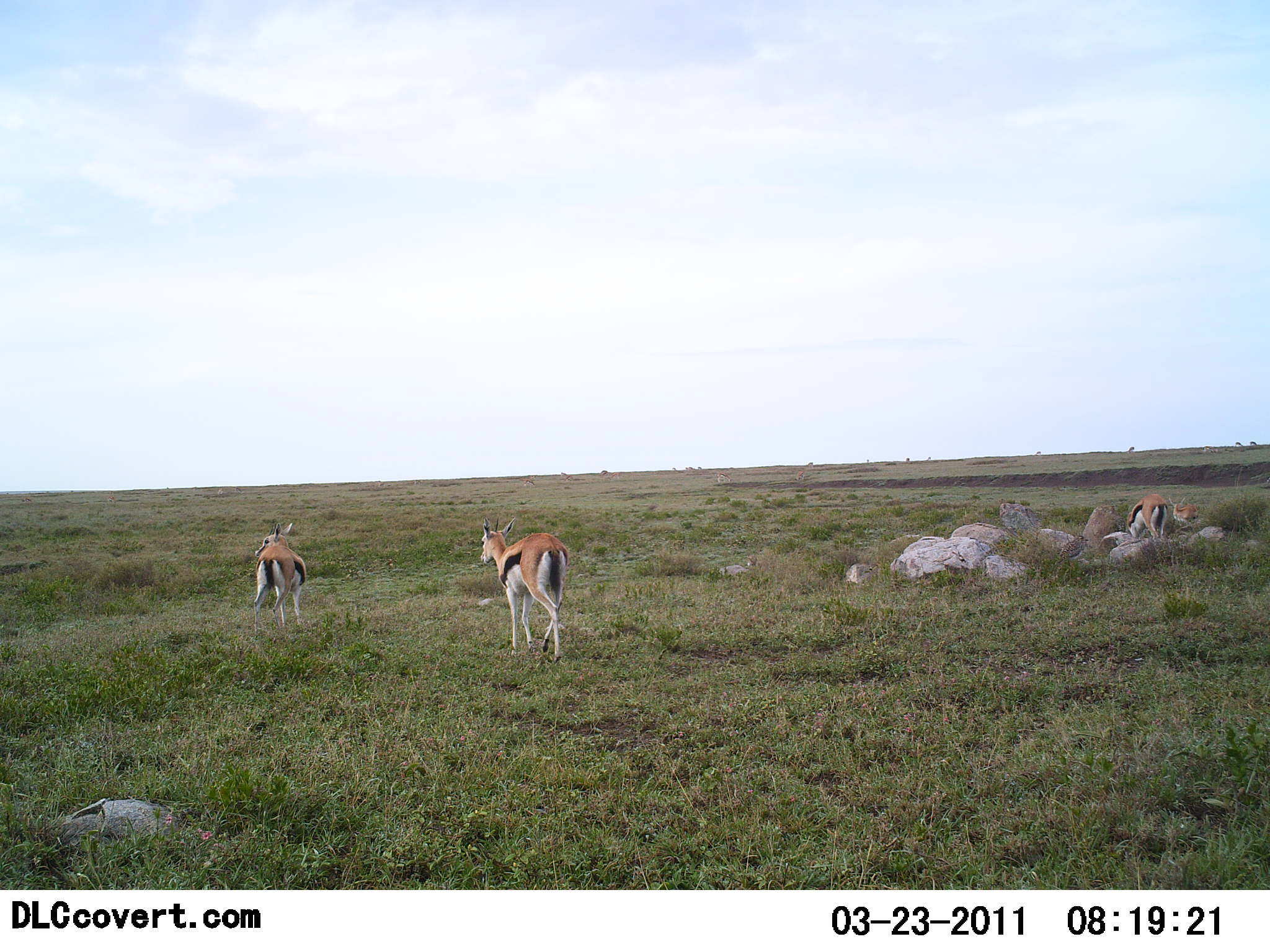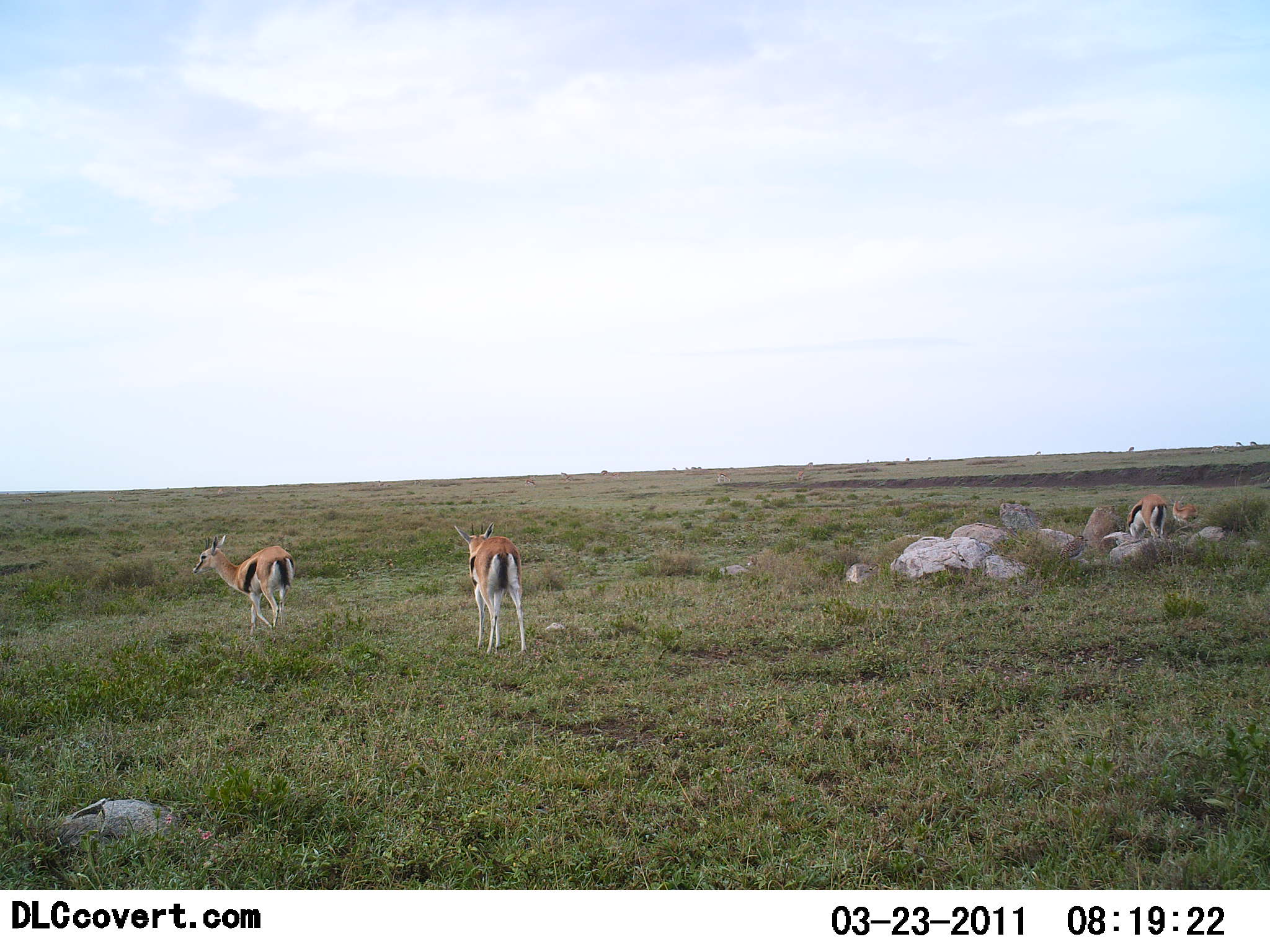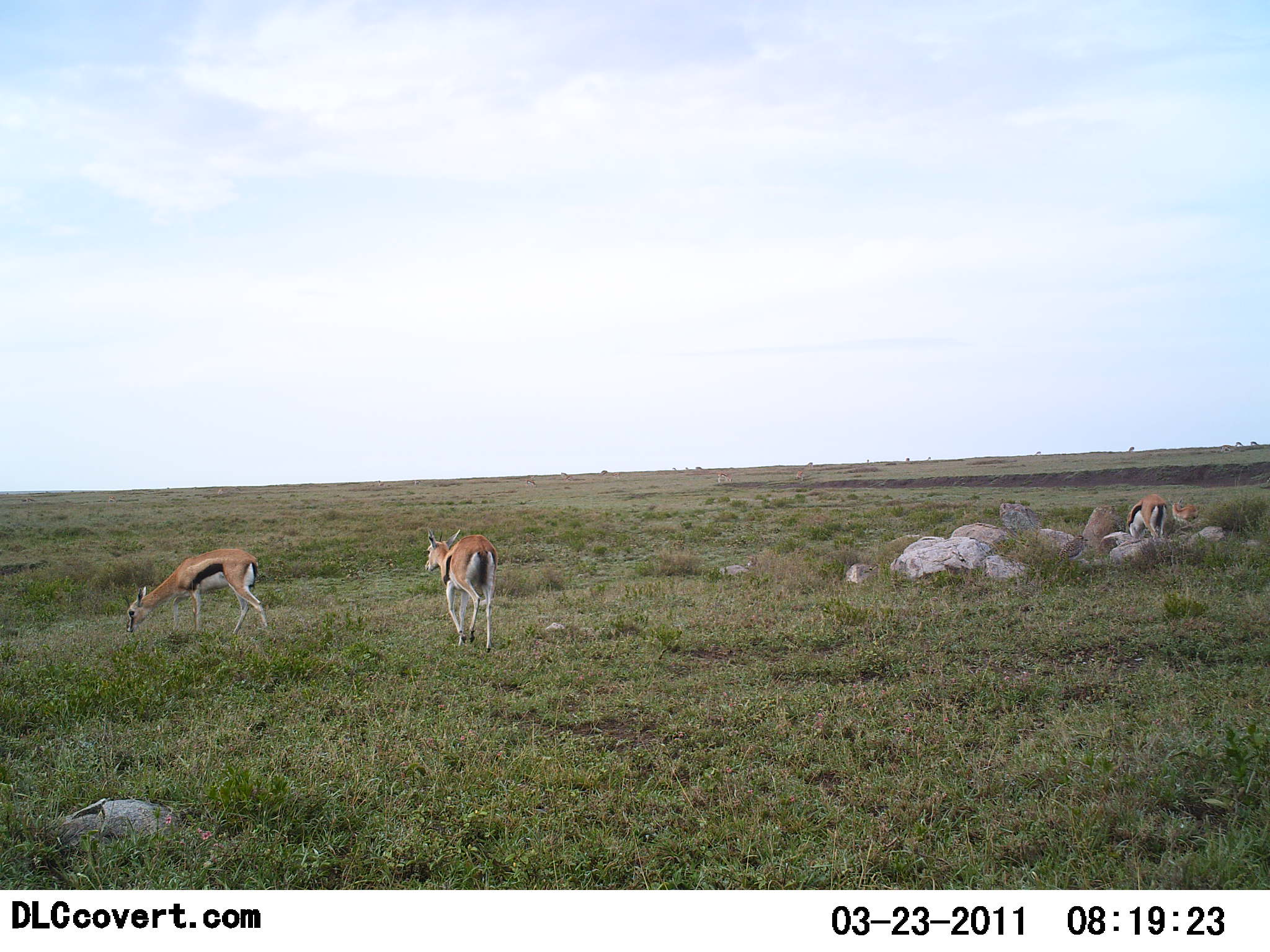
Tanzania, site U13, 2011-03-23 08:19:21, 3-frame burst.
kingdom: Animalia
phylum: Chordata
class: Mammalia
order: Artiodactyla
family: Bovidae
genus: Eudorcas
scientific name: Eudorcas thomsonii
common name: thomson's gazelle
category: gazellethomsons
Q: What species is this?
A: Gazellethomsons (thomson's gazelle) (Eudorcas thomsonii).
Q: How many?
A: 4.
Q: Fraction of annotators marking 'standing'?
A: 40%.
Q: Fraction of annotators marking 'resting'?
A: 10%.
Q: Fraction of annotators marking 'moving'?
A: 70%.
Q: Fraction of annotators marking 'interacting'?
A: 0%.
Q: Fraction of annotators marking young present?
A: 0%.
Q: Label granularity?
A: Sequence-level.